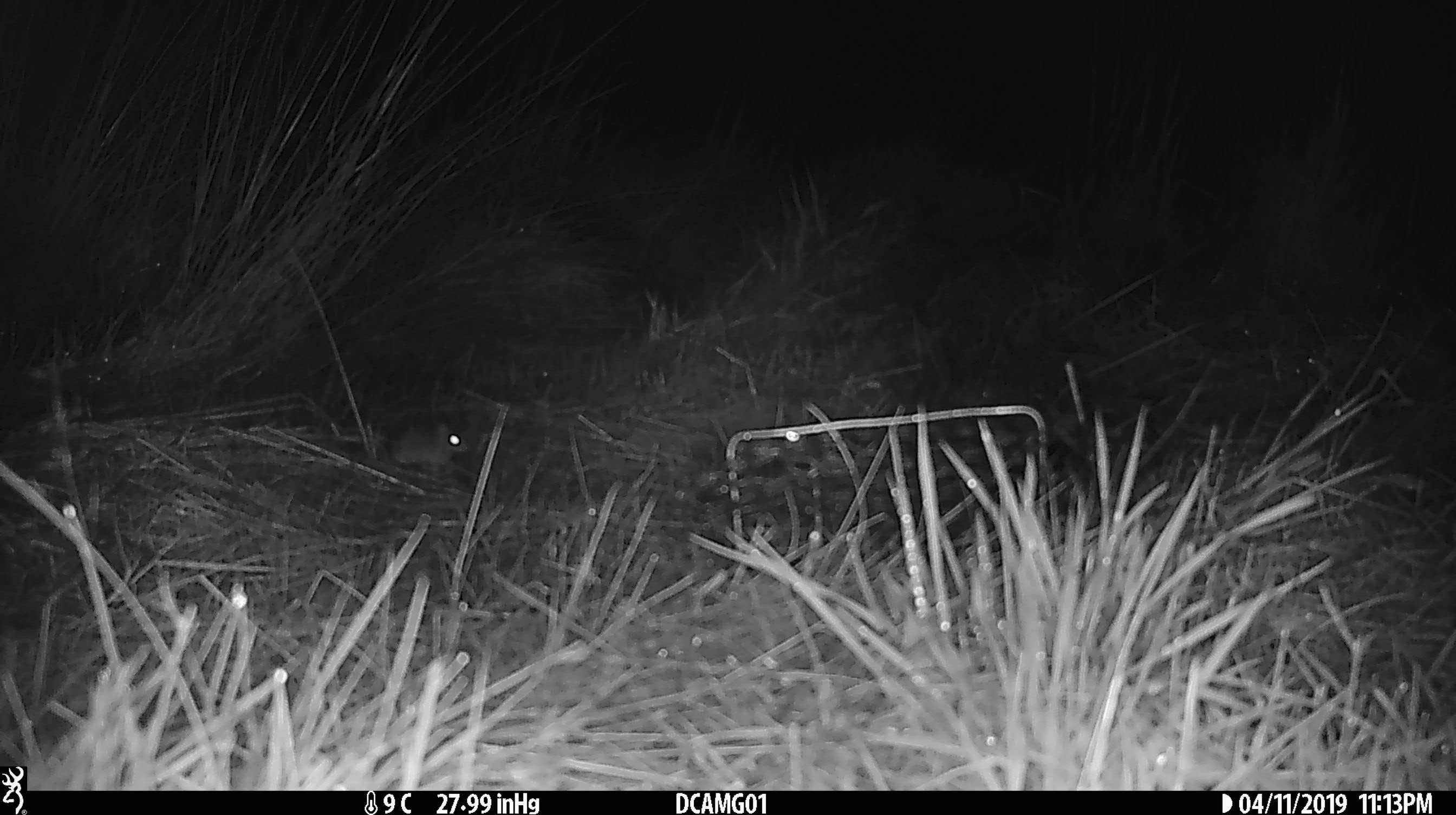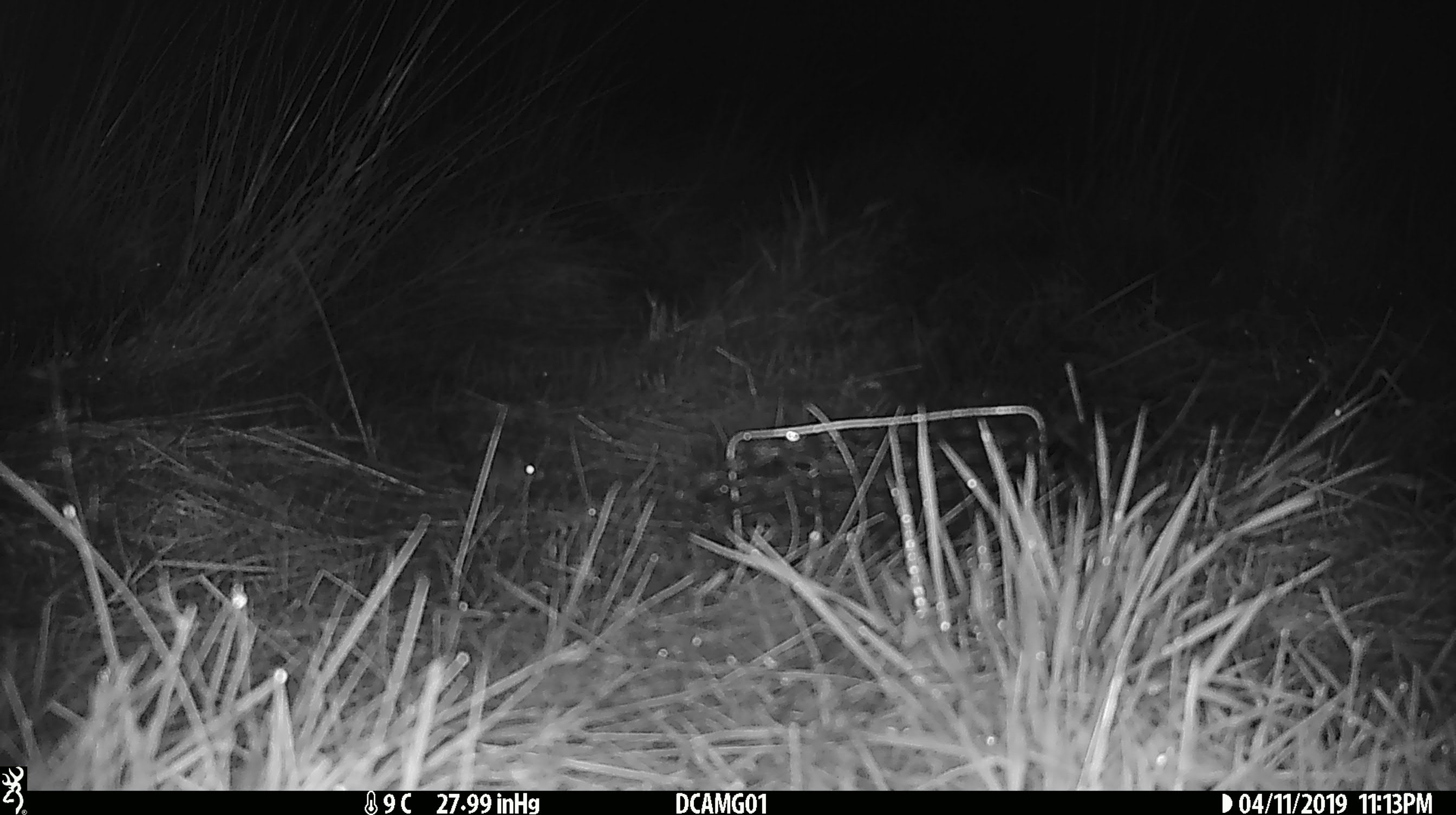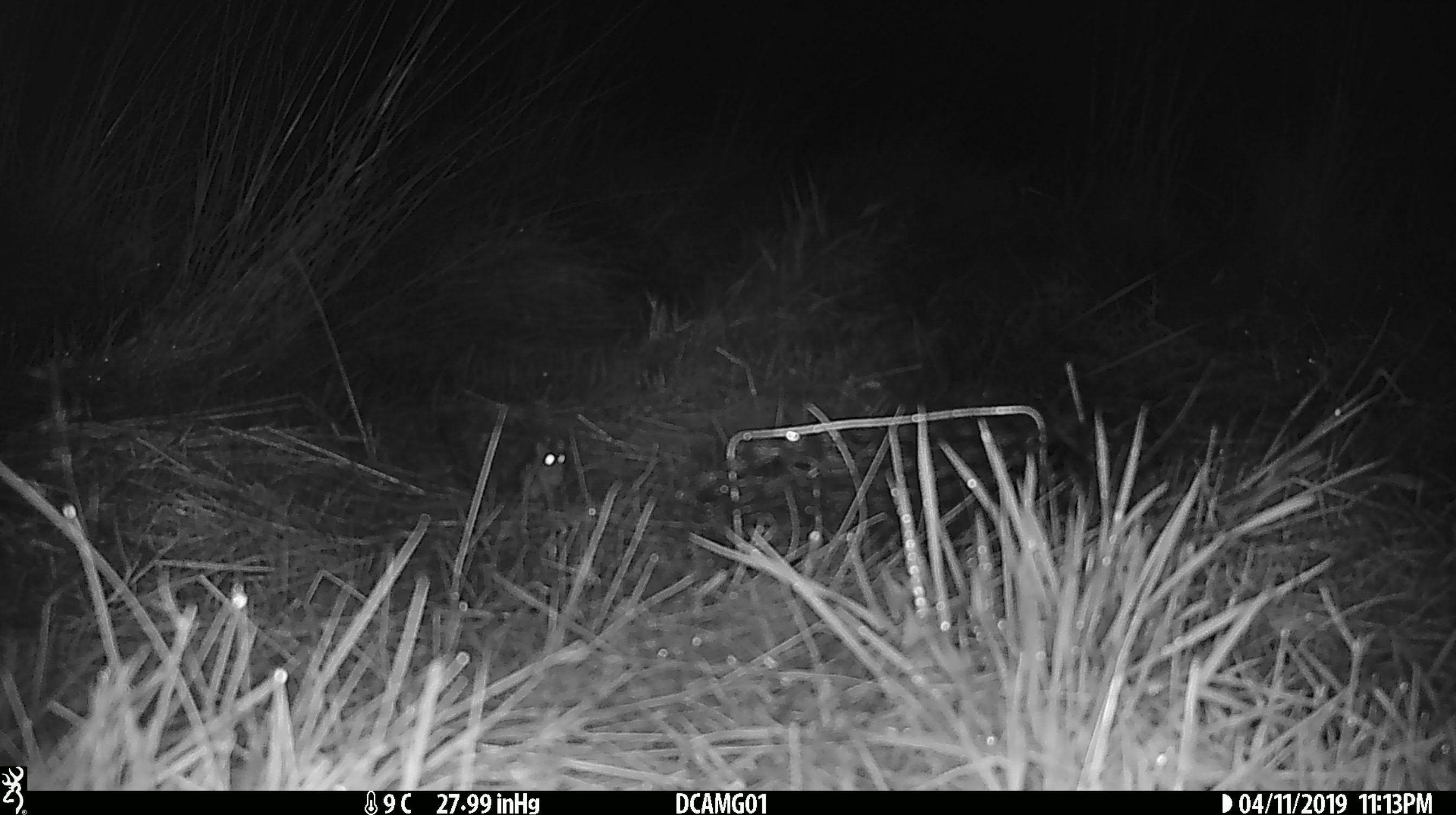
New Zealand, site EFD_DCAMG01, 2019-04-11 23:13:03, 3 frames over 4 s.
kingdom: Animalia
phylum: Chordata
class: Mammalia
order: Rodentia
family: Muridae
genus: Mus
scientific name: Mus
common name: mouse